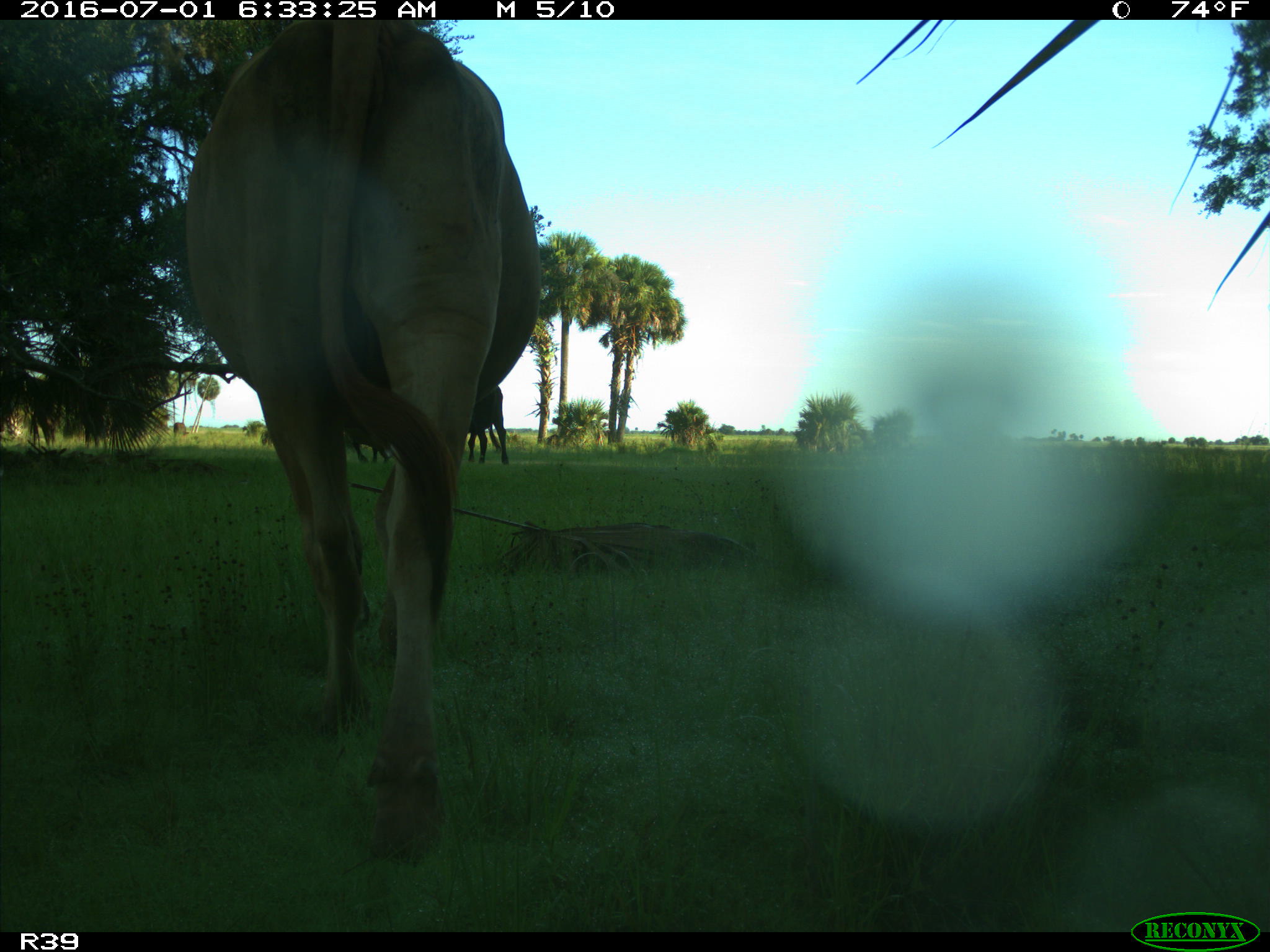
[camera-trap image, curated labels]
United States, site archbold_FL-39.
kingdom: Animalia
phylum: Chordata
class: Mammalia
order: Artiodactyla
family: Bovidae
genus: Bos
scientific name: Bos taurus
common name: domestic cow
Bos taurus (domestic cow).